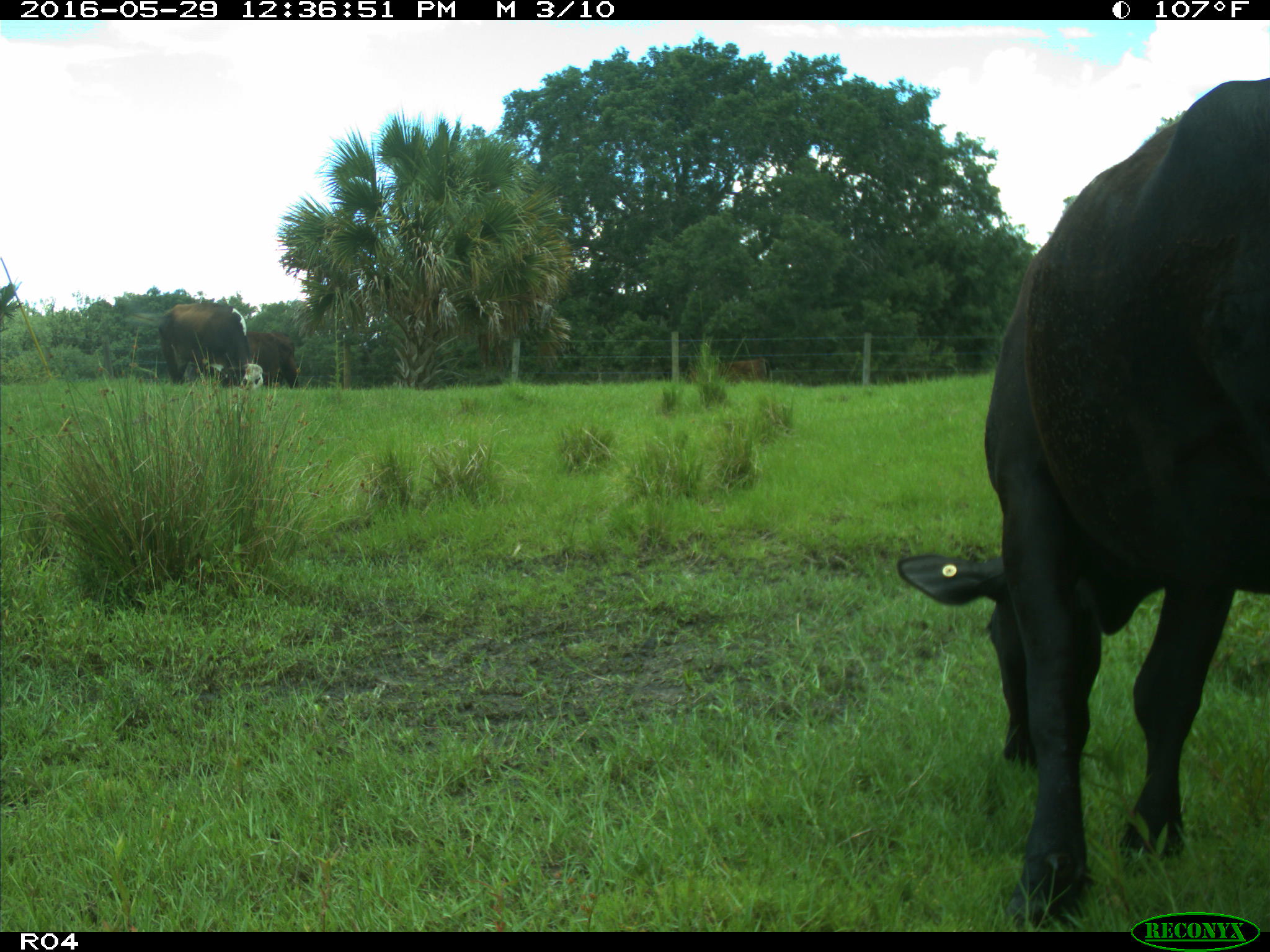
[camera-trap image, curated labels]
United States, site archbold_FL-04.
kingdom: Animalia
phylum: Chordata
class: Mammalia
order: Artiodactyla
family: Bovidae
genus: Bos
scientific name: Bos taurus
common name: domestic cow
Bos taurus (domestic cow).